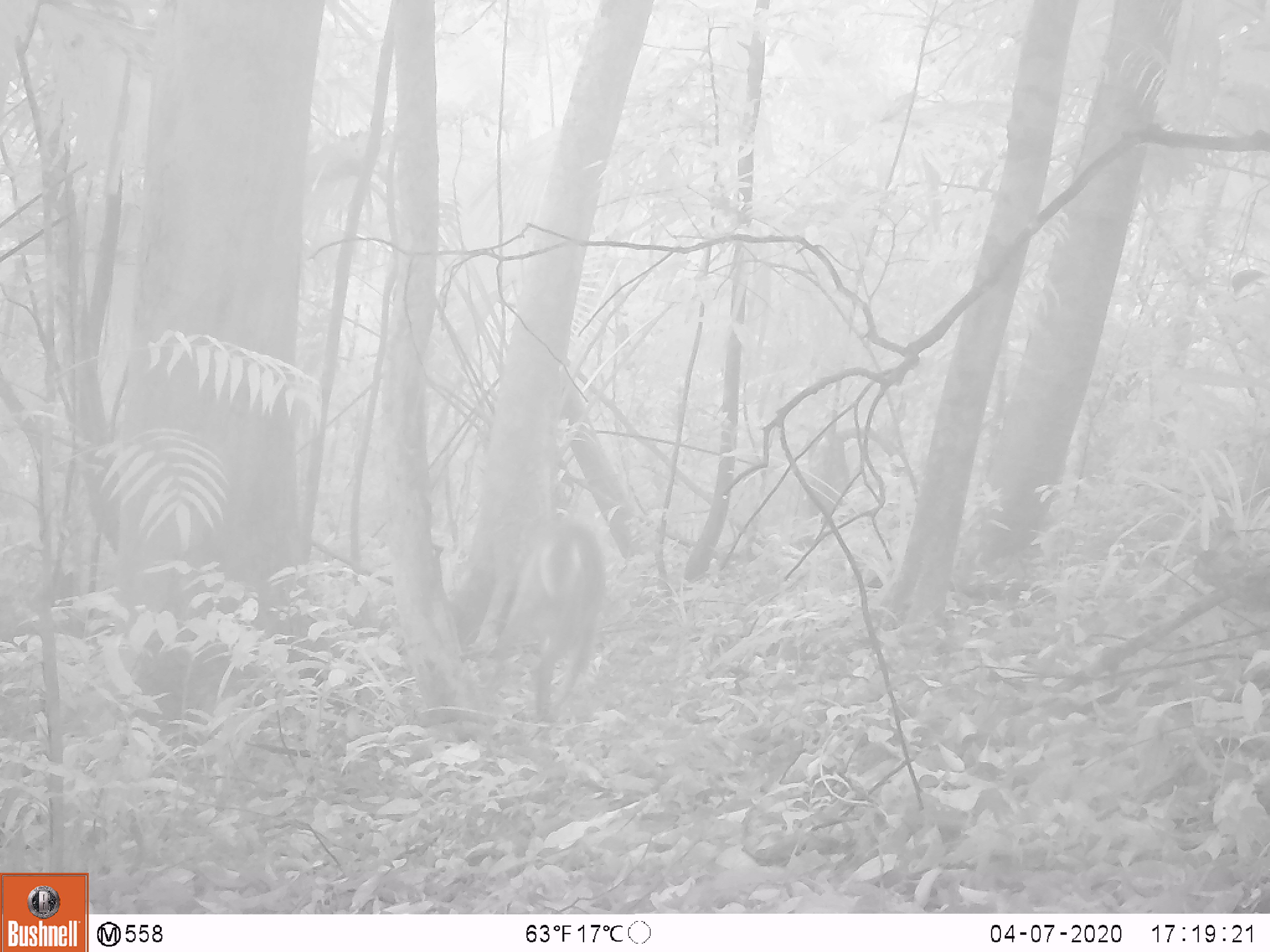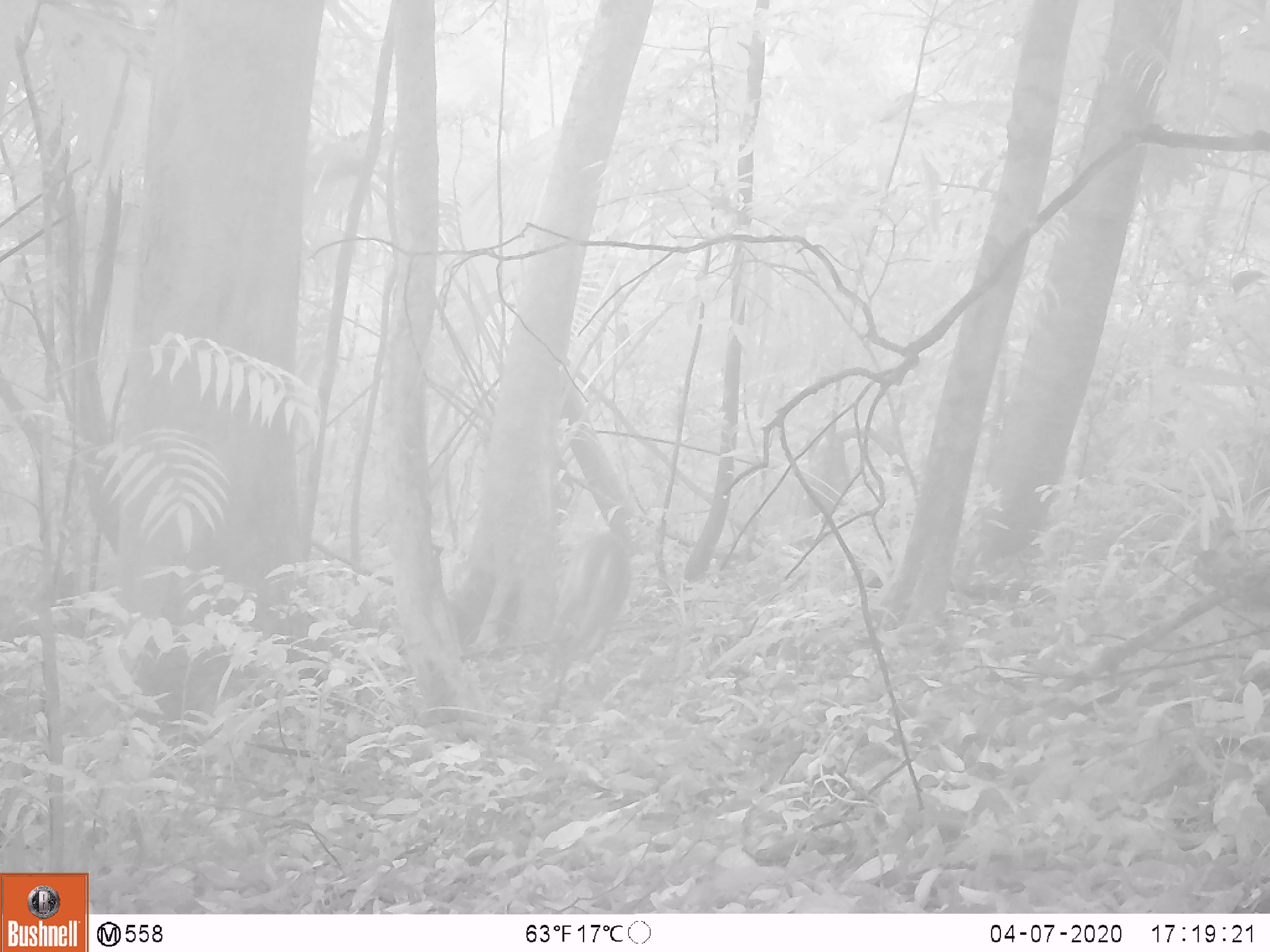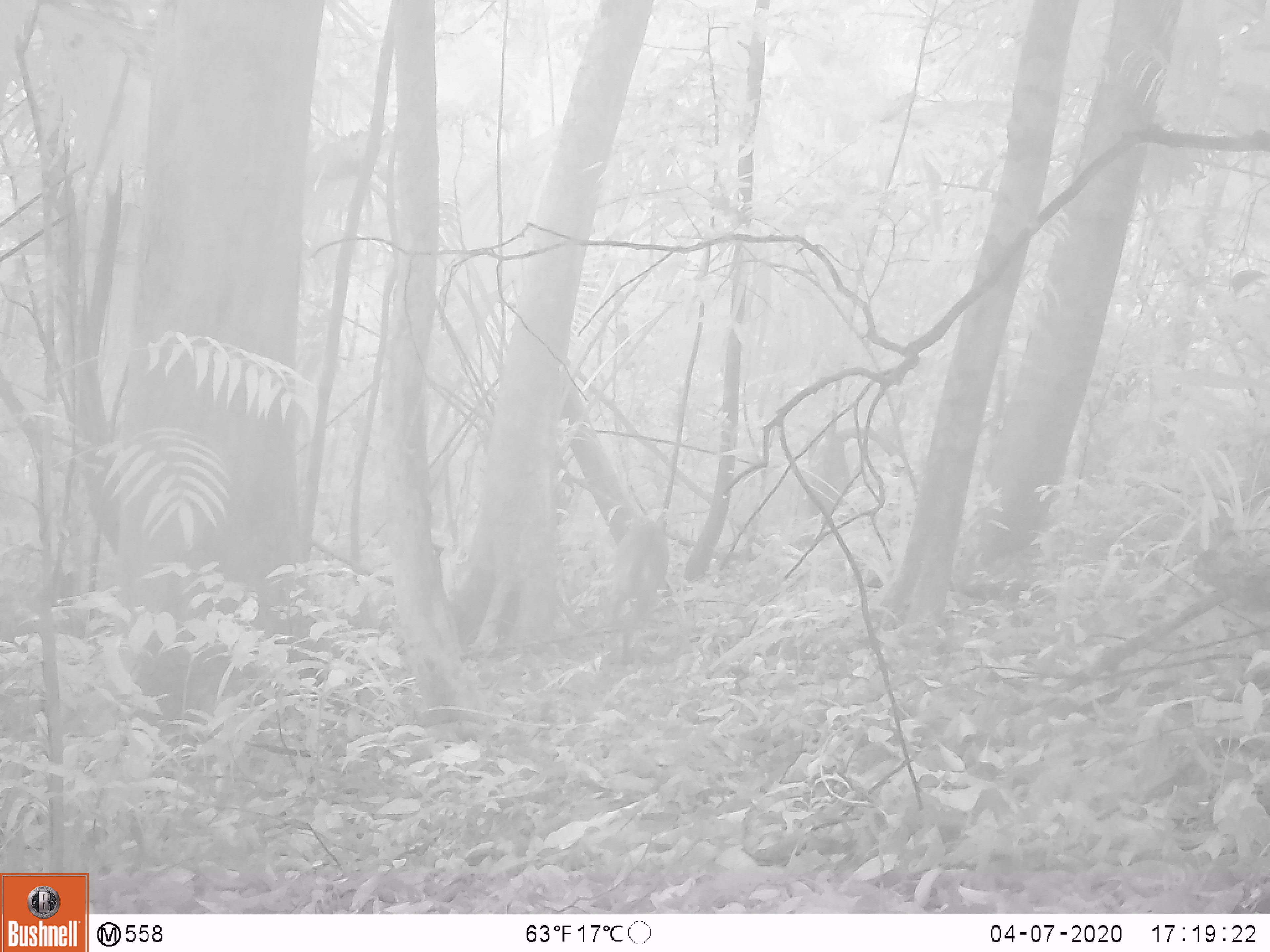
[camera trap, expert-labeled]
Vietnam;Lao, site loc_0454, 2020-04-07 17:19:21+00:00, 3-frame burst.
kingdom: Animalia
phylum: Chordata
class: Mammalia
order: Artiodactyla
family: Cervidae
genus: Muntiacus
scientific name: Muntiacus vuquangensis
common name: large-antlered muntjac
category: large antlered muntjac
Large antlered muntjac (large-antlered muntjac) (Muntiacus vuquangensis). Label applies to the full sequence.